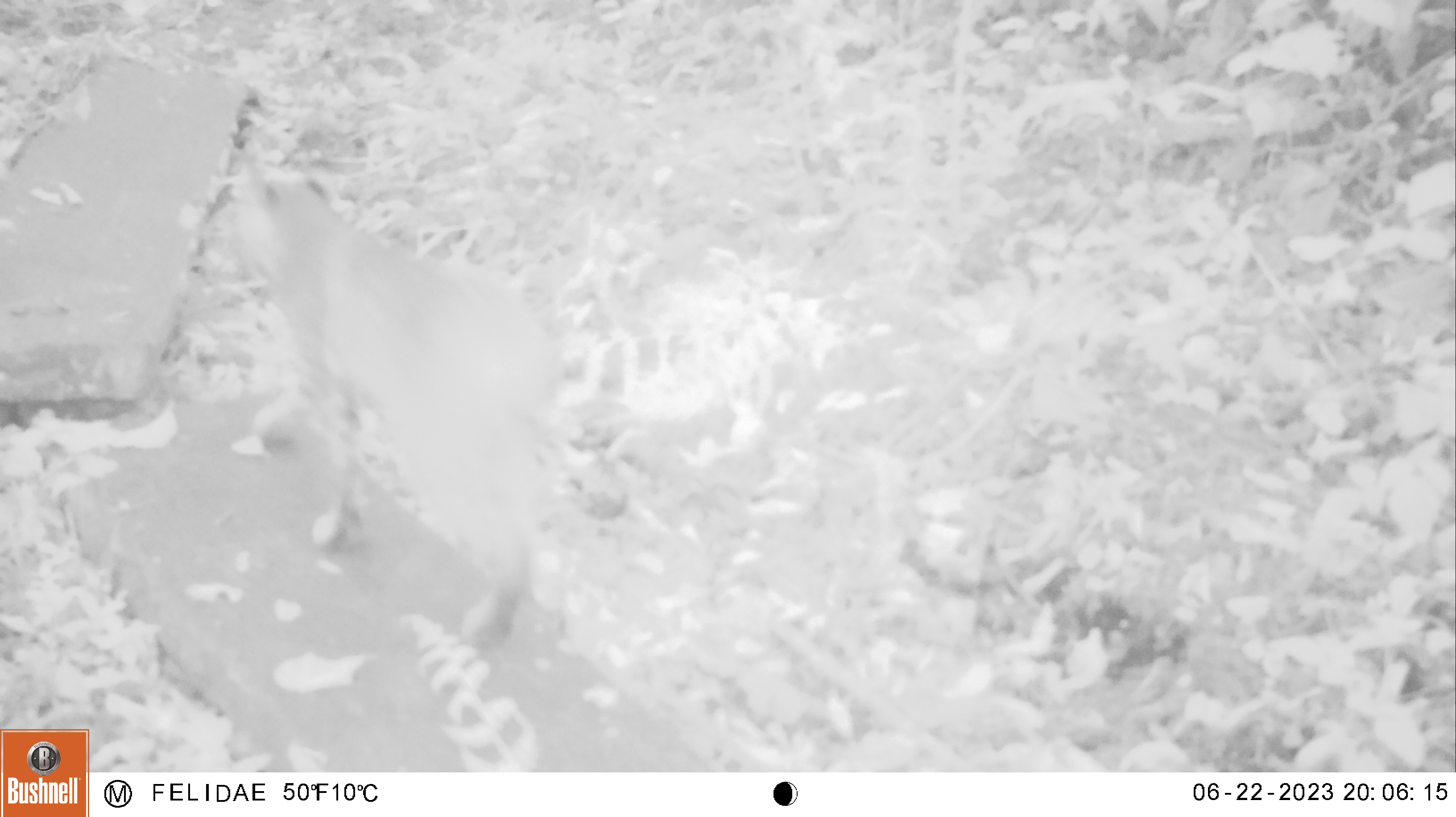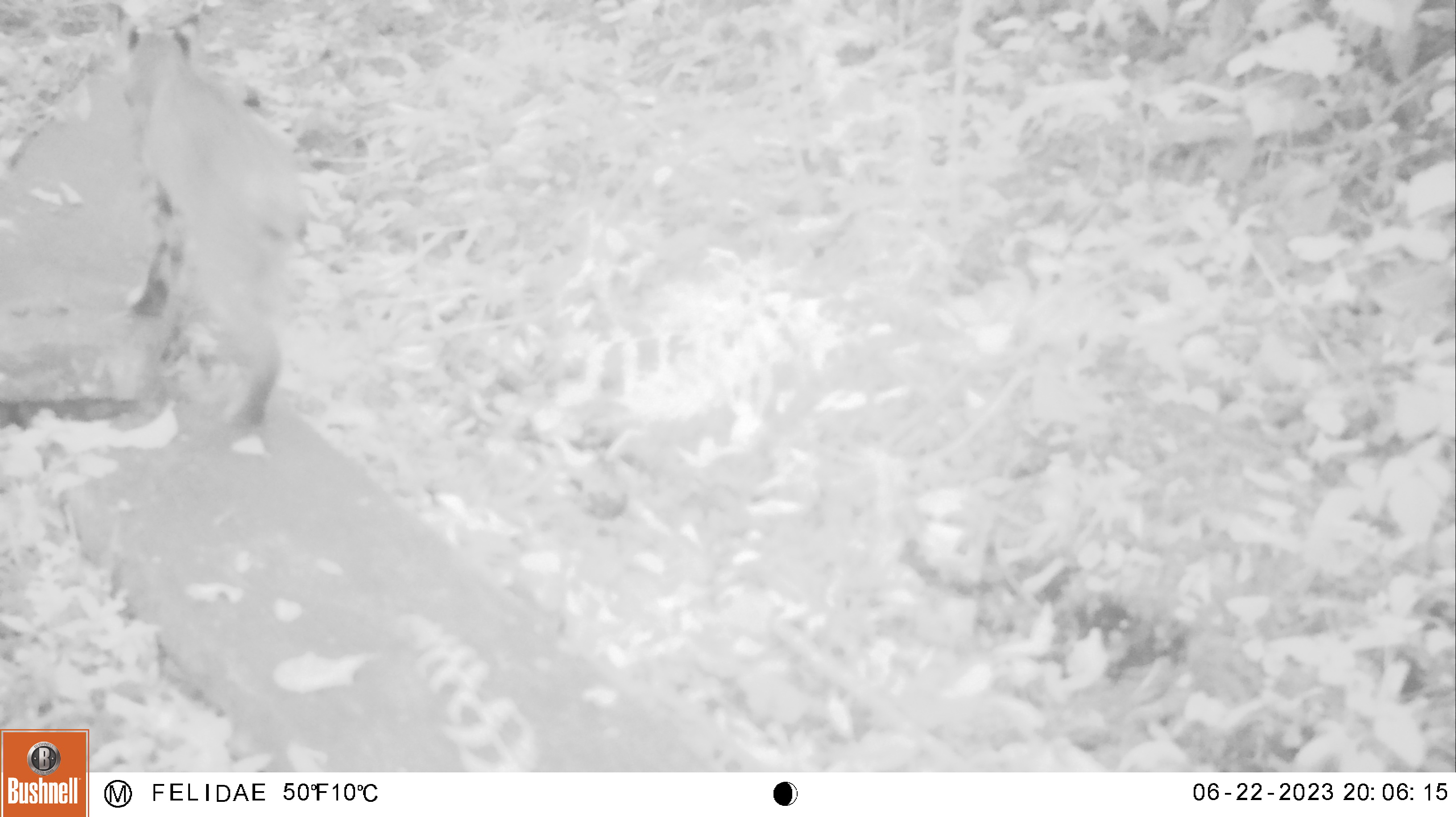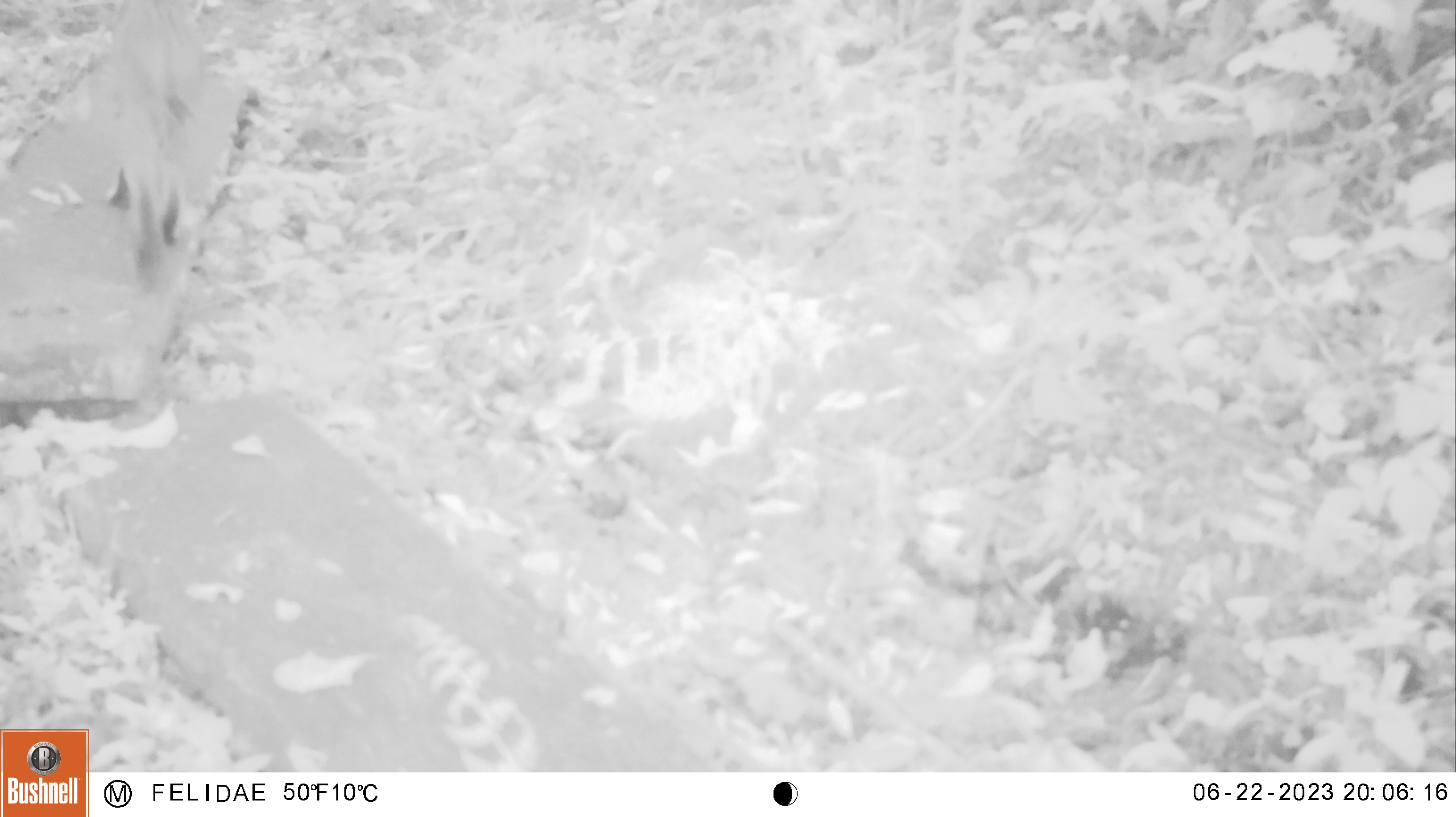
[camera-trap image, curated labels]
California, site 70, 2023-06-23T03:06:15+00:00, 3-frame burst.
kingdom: Animalia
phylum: Chordata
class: Mammalia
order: Carnivora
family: Felidae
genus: Lynx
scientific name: Lynx rufus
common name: bobcat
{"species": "bobcat (Lynx rufus)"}